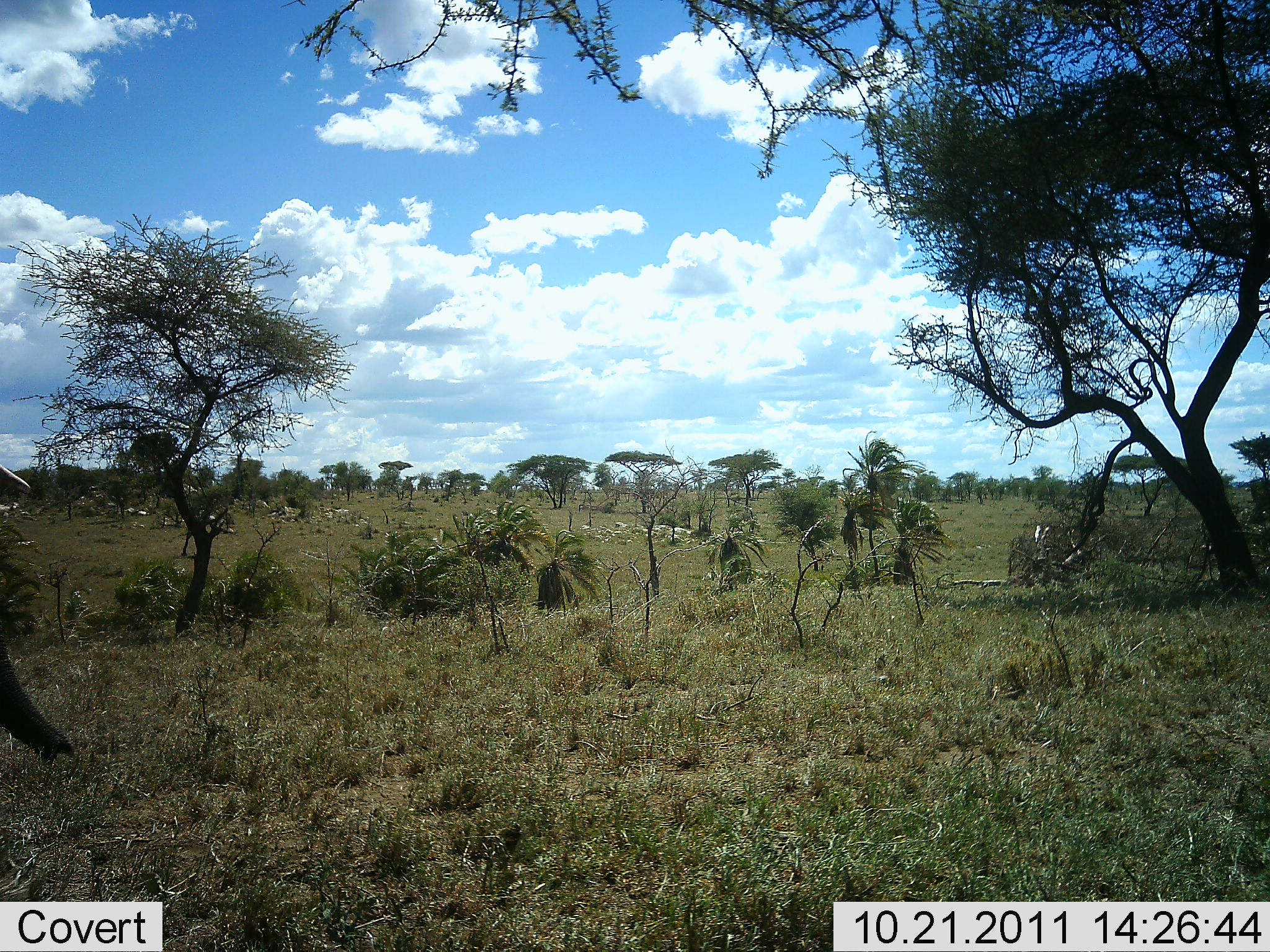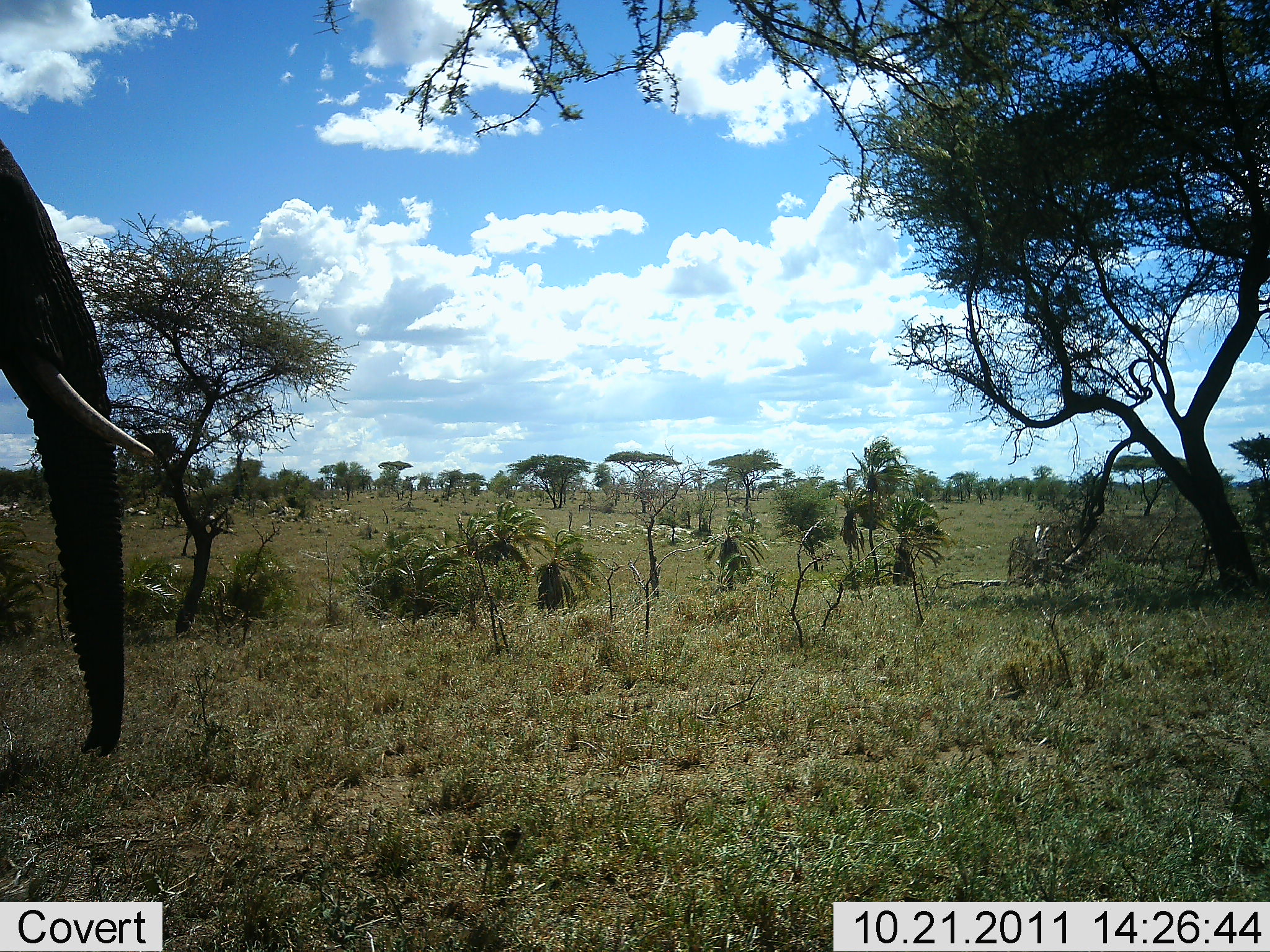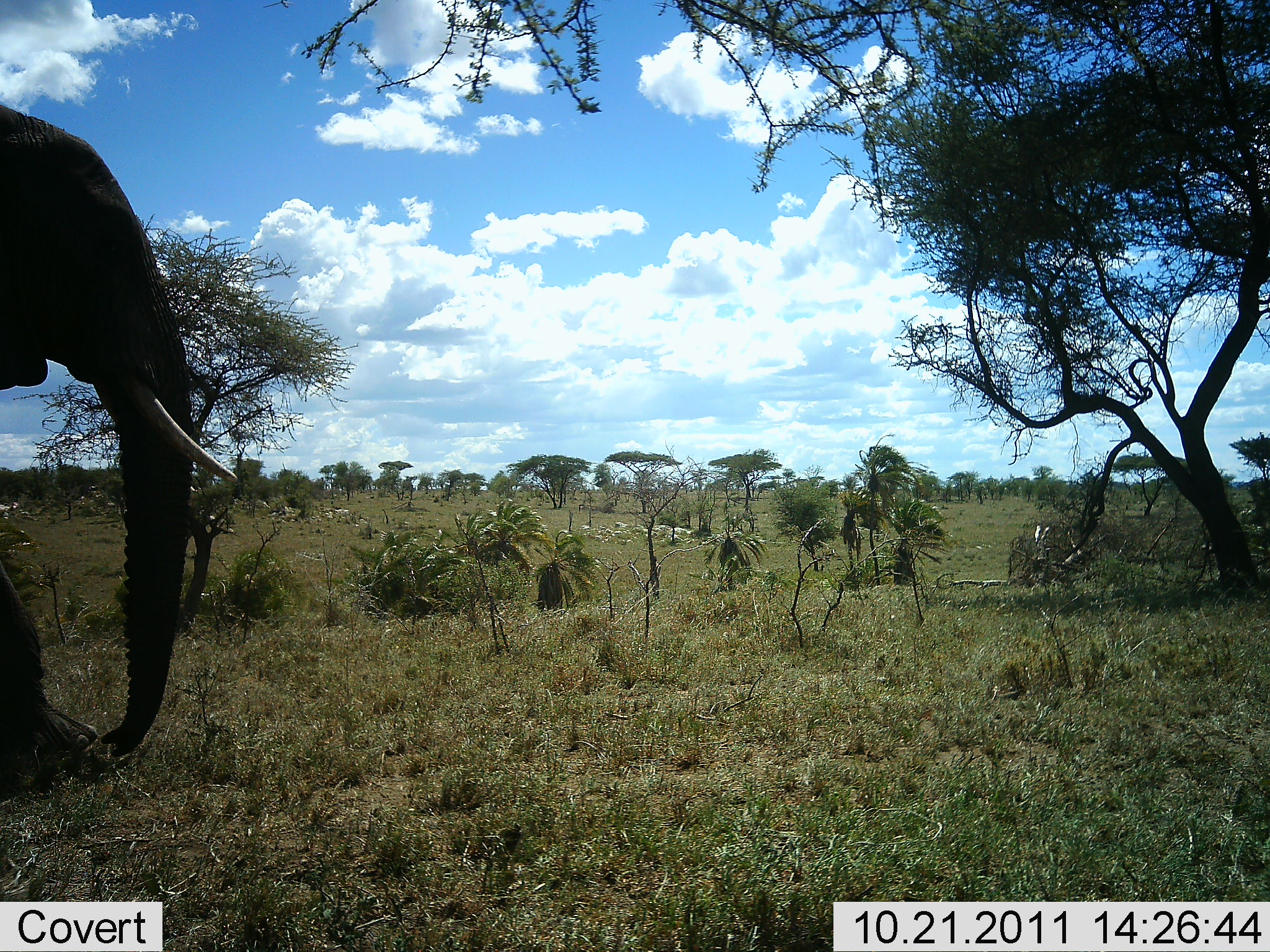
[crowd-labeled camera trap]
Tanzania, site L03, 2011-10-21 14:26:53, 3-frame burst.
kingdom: Animalia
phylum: Chordata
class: Mammalia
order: Proboscidea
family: Elephantidae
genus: Loxodonta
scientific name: Loxodonta africana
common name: african bush elephant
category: elephant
Elephant (african bush elephant) (Loxodonta africana), count 1. Behavior (volunteer vote fractions): standing 8%, resting 0%, moving 92%, interacting 0%. Young present (vote fraction): 0%. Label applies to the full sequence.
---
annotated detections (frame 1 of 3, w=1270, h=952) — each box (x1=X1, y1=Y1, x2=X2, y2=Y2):
animal: (x1=0, y1=463, x2=78, y2=768)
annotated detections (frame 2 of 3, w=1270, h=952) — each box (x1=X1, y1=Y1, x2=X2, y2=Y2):
animal: (x1=0, y1=142, x2=152, y2=765)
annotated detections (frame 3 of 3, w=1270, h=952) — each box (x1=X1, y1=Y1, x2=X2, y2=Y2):
animal: (x1=0, y1=102, x2=238, y2=799)